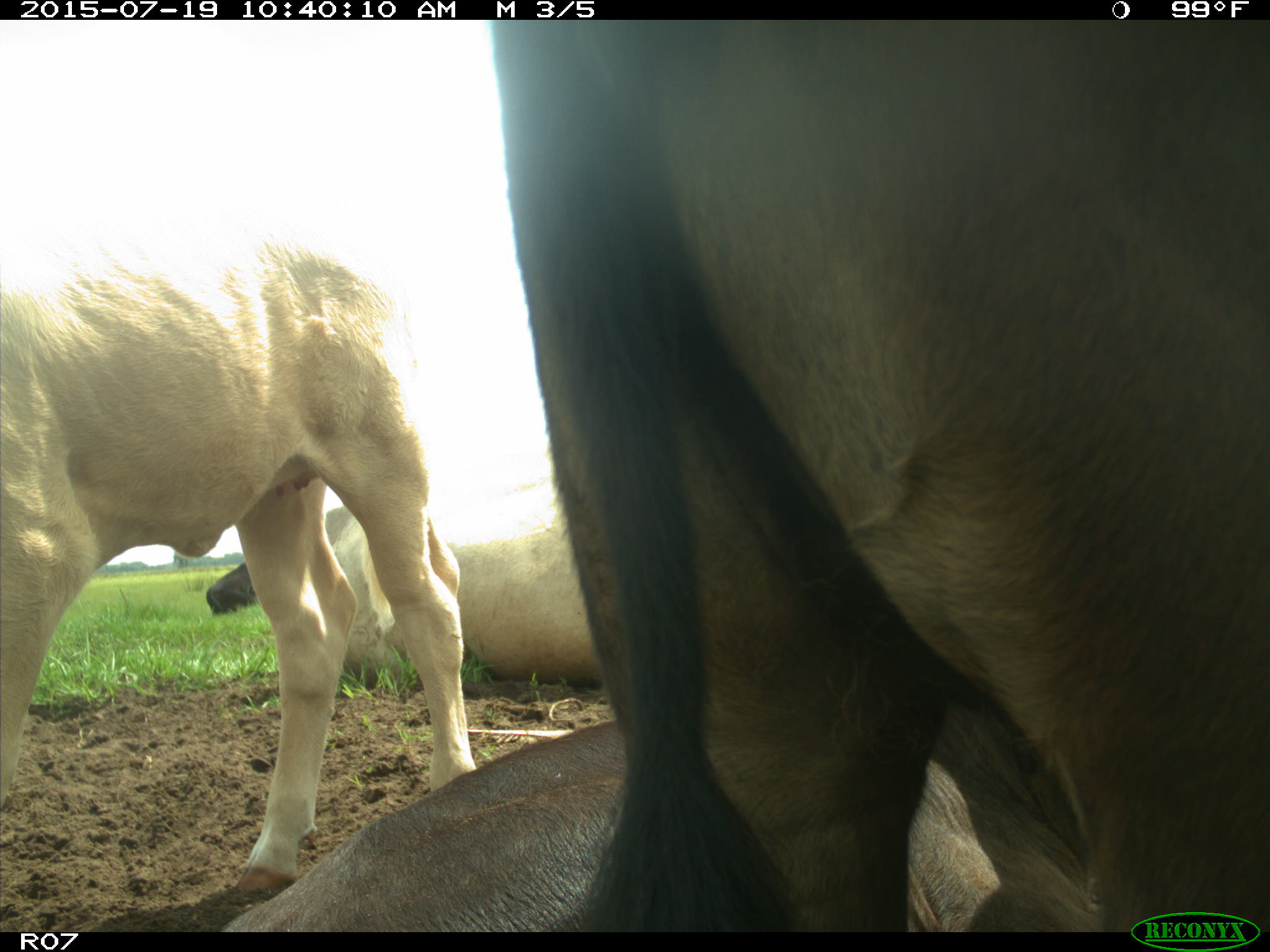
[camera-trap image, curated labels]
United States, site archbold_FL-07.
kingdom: Animalia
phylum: Chordata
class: Mammalia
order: Artiodactyla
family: Bovidae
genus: Bos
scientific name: Bos taurus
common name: domestic cow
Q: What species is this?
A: Bos taurus (domestic cow).